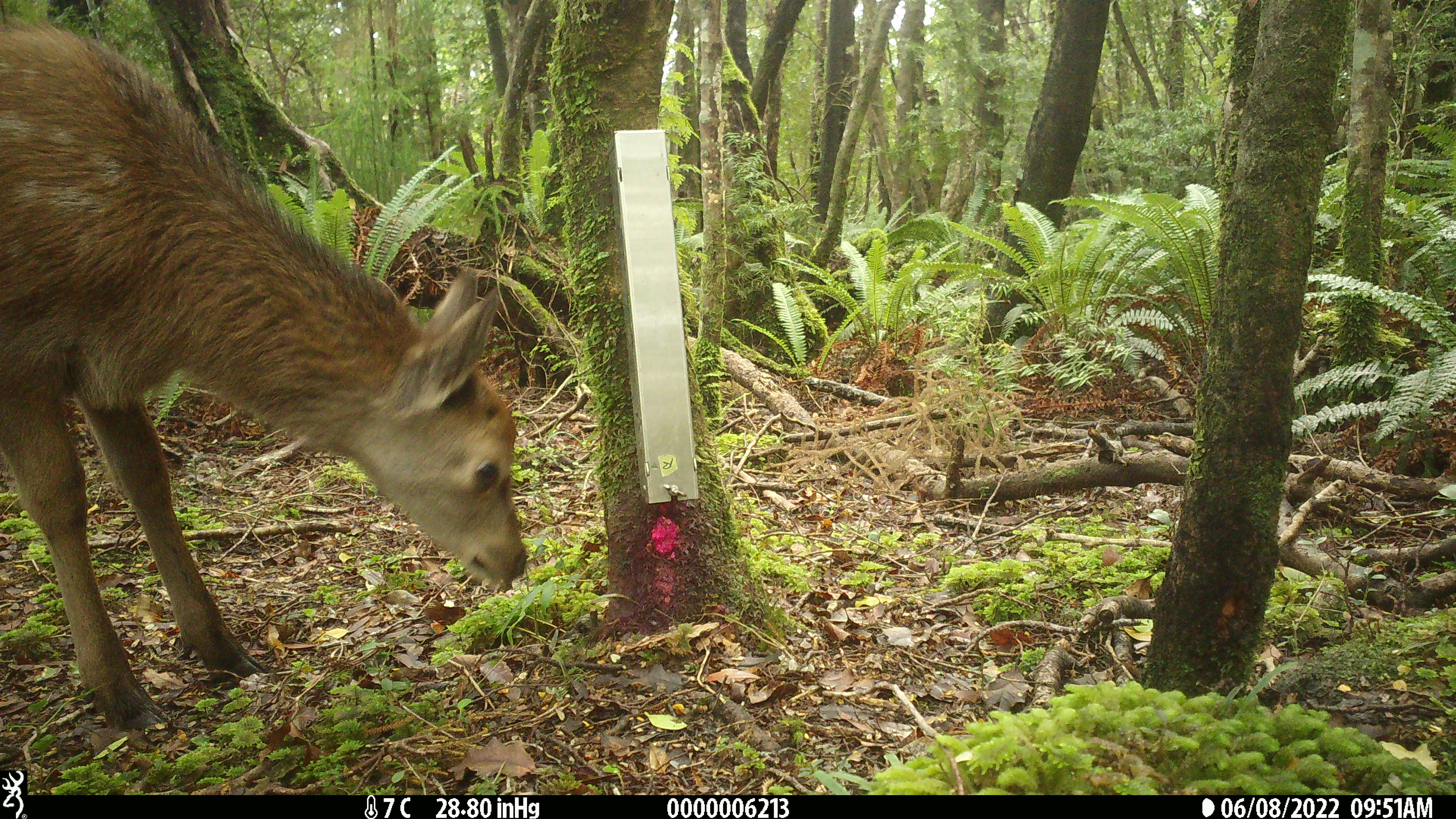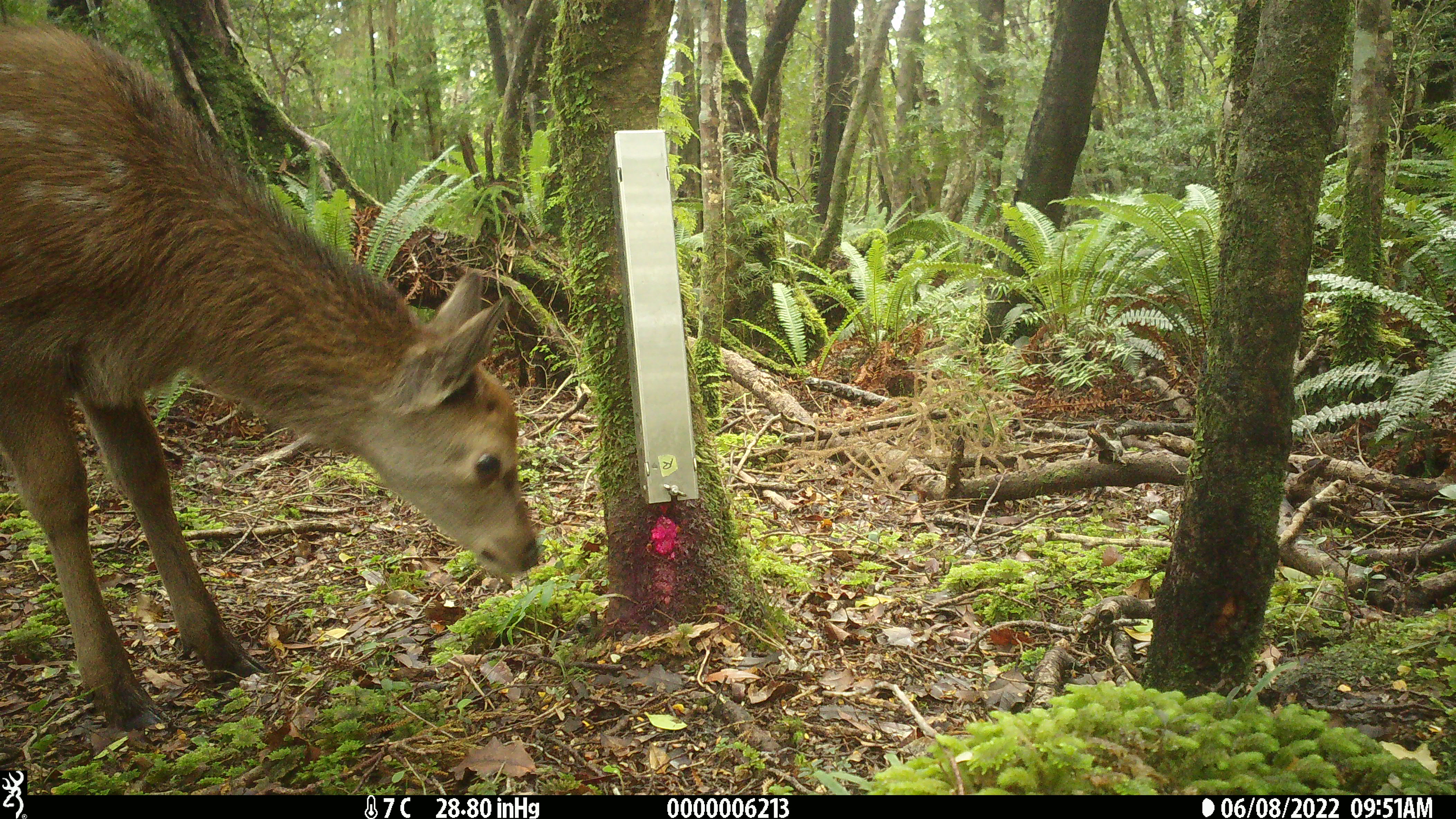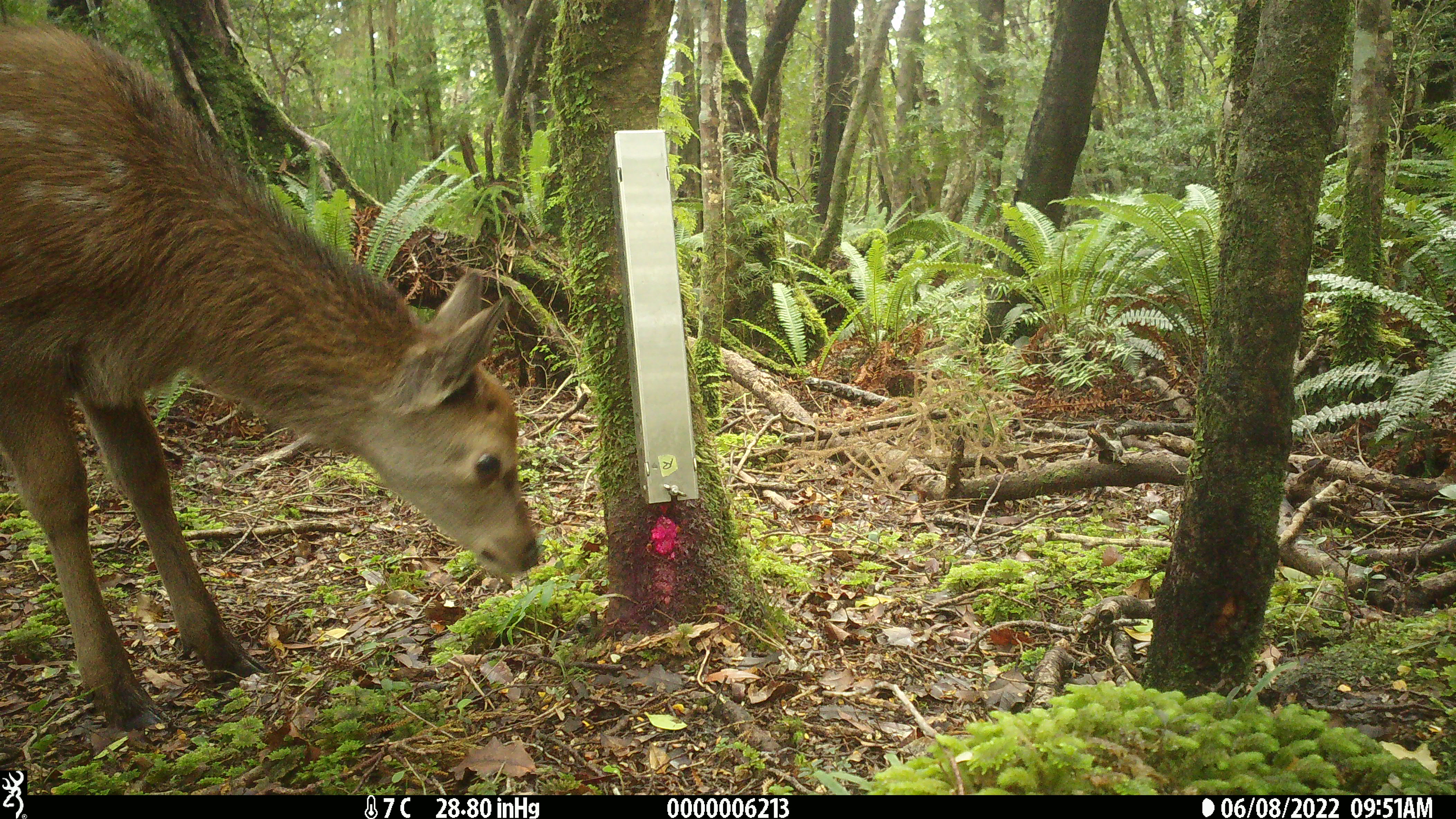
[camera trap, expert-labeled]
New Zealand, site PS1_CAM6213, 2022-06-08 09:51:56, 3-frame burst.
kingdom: Animalia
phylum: Chordata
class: Mammalia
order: Artiodactyla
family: Cervidae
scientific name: Cervidae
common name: deer